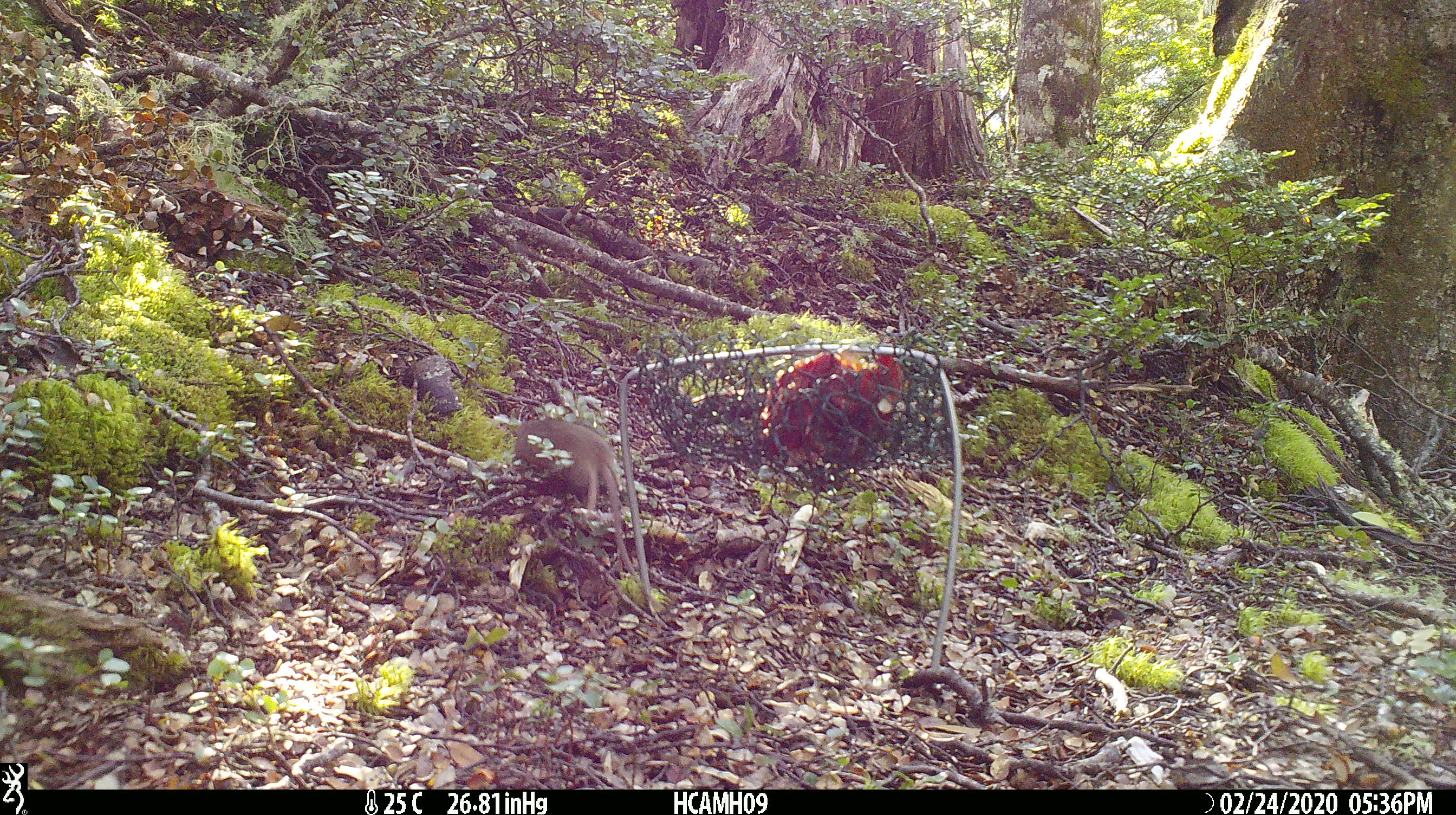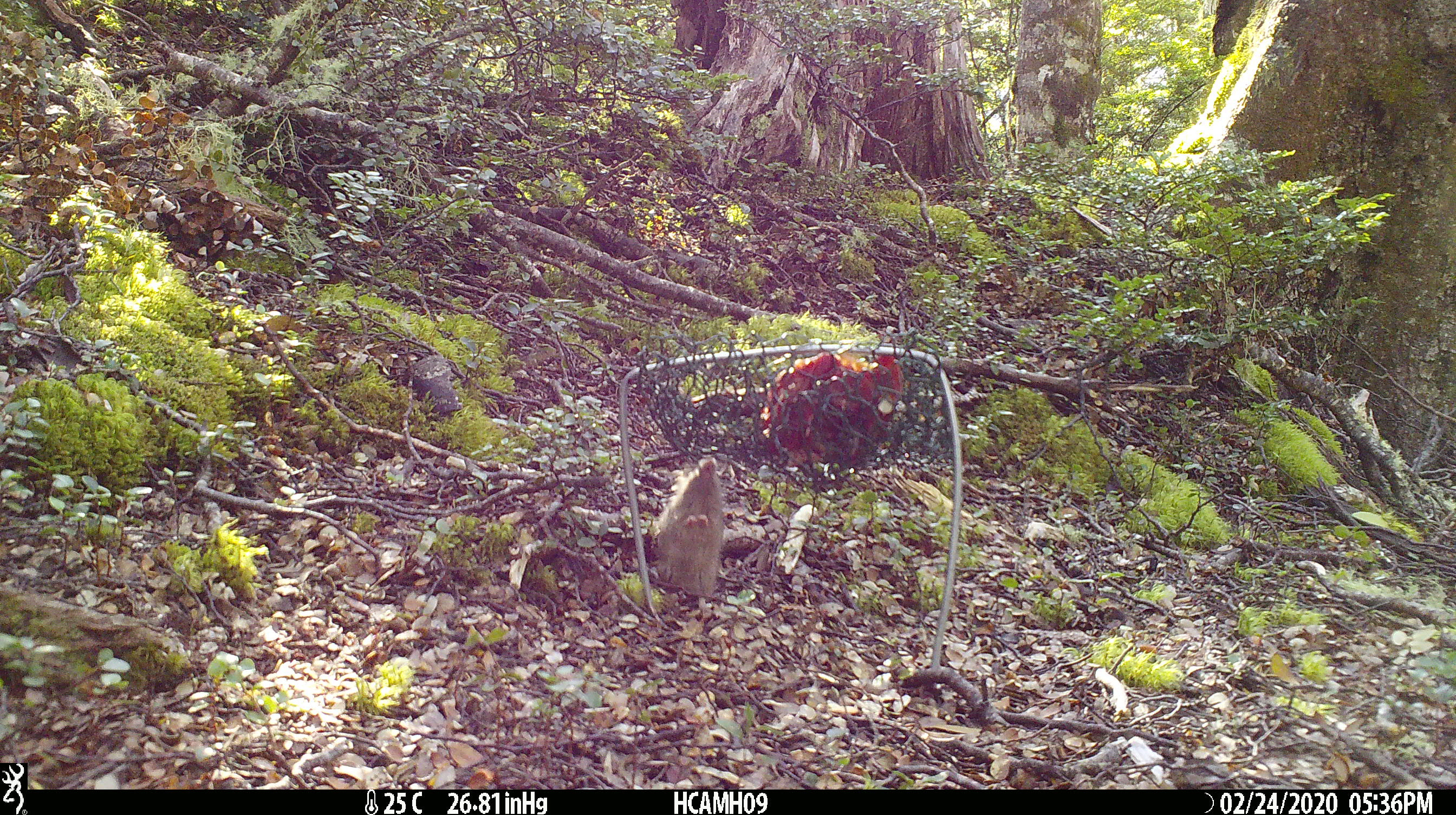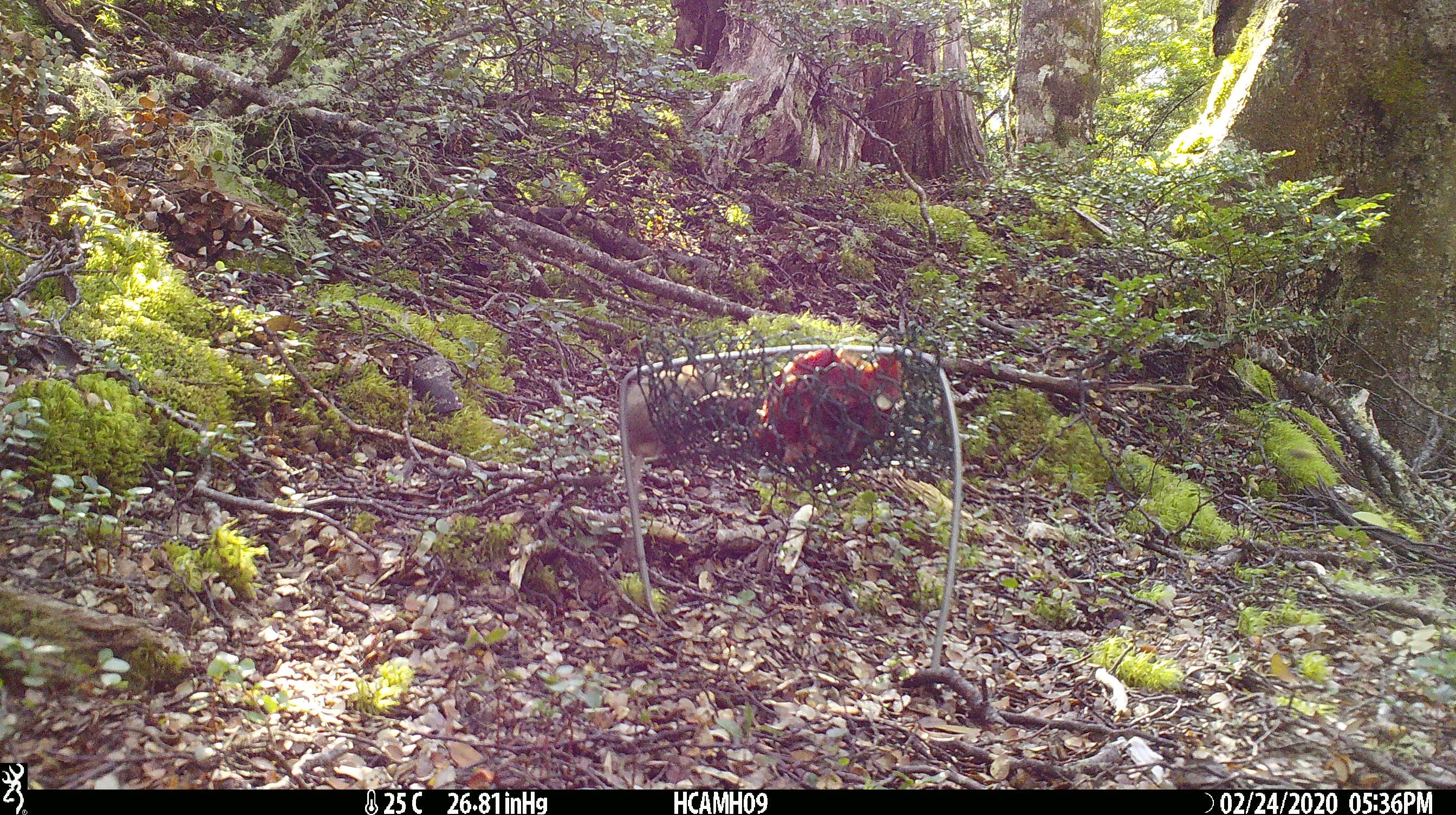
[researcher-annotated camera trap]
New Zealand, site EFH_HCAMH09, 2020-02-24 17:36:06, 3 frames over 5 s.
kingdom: Animalia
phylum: Chordata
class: Mammalia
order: Rodentia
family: Muridae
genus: Mus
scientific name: Mus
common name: mouse